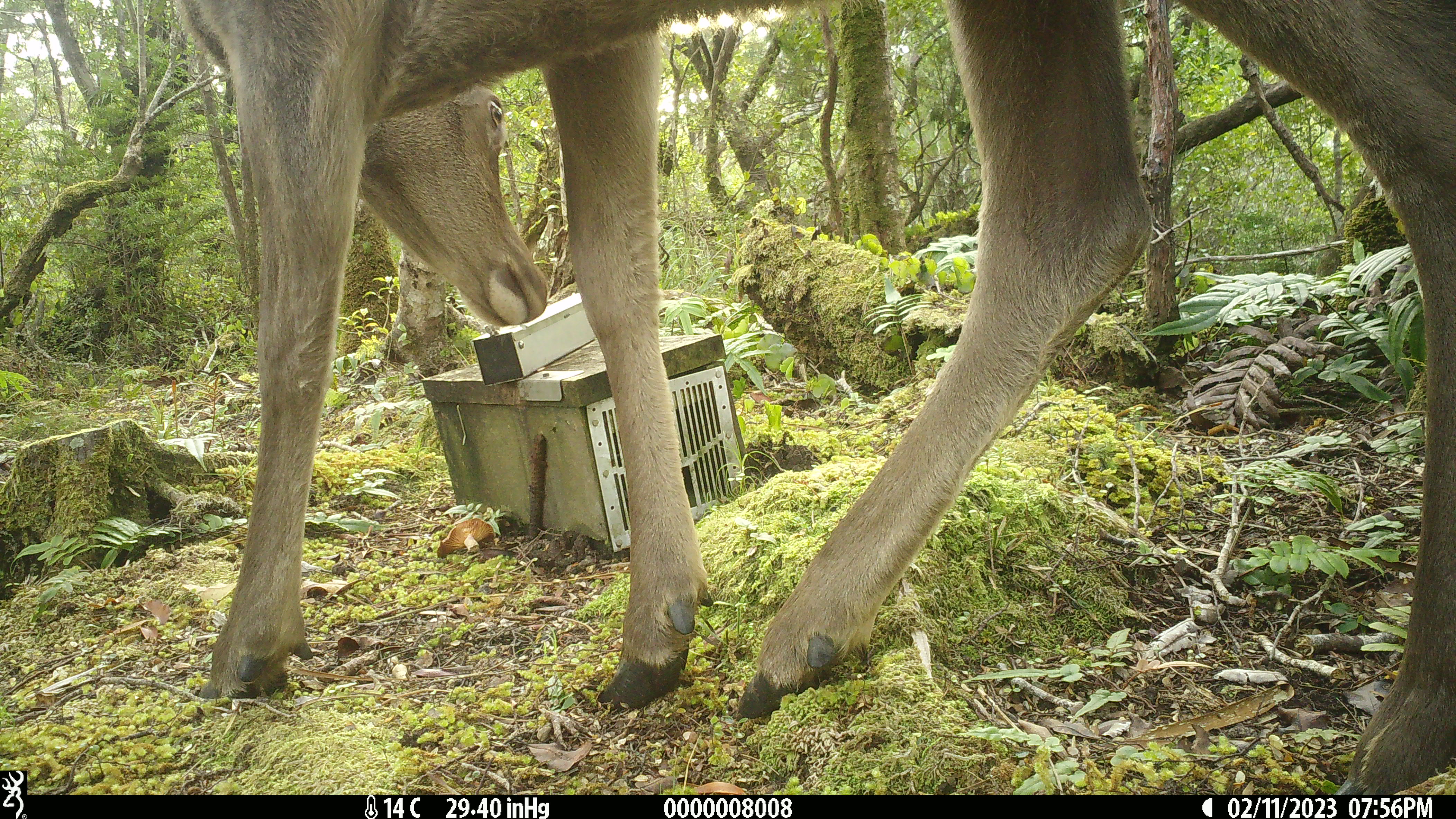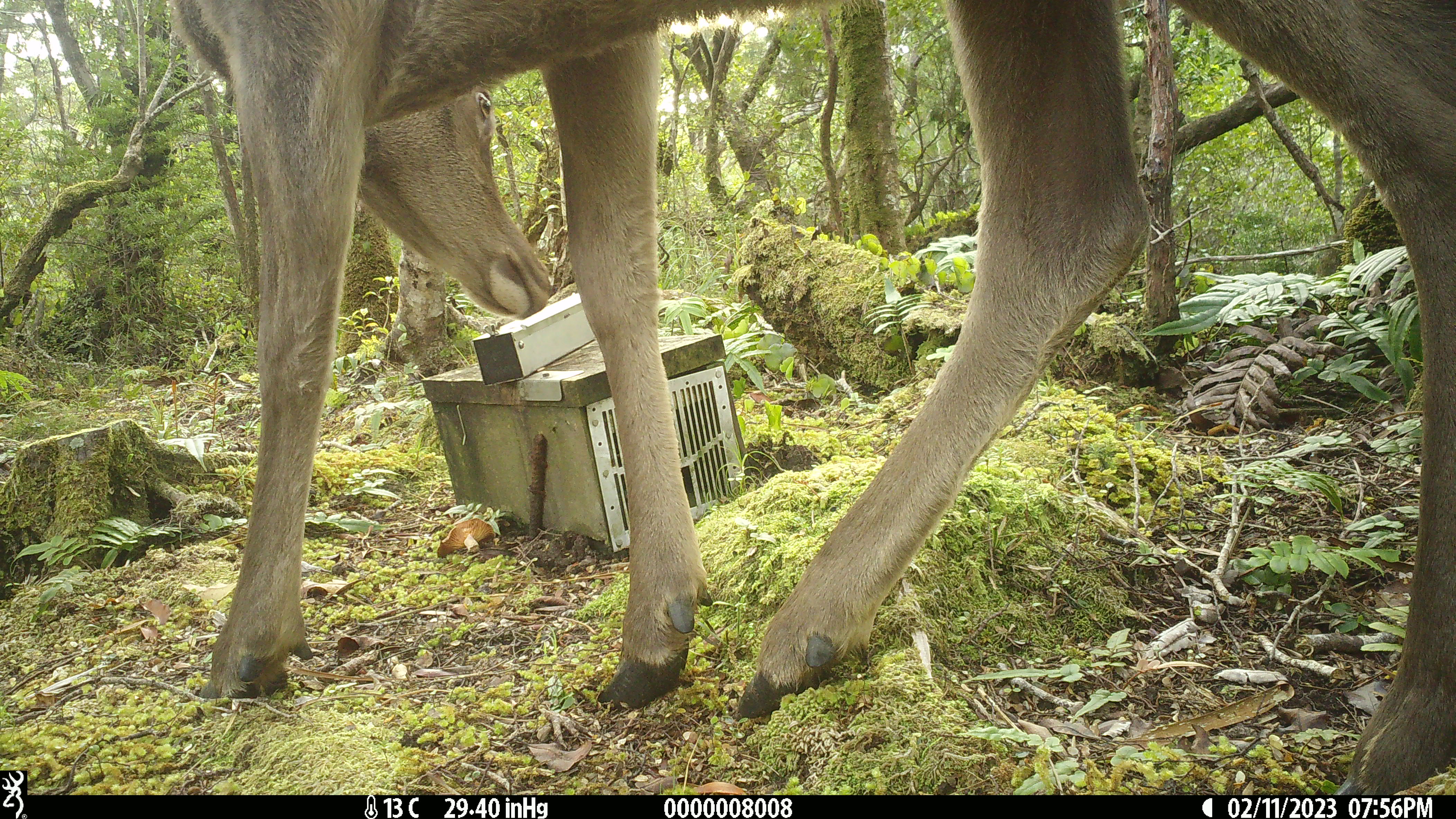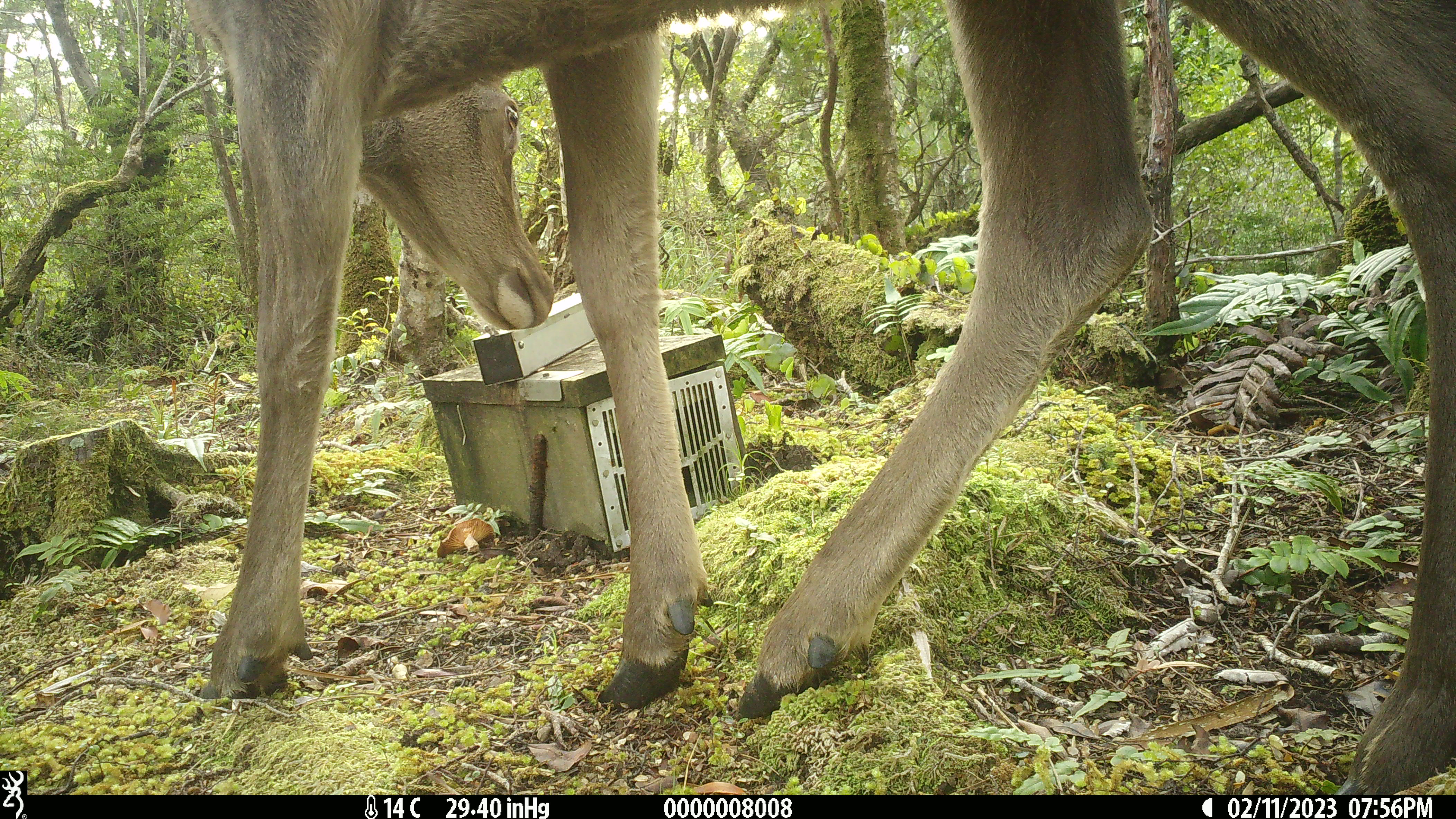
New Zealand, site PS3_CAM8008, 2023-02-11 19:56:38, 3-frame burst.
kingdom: Animalia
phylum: Chordata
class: Mammalia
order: Artiodactyla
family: Cervidae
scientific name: Cervidae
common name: deer